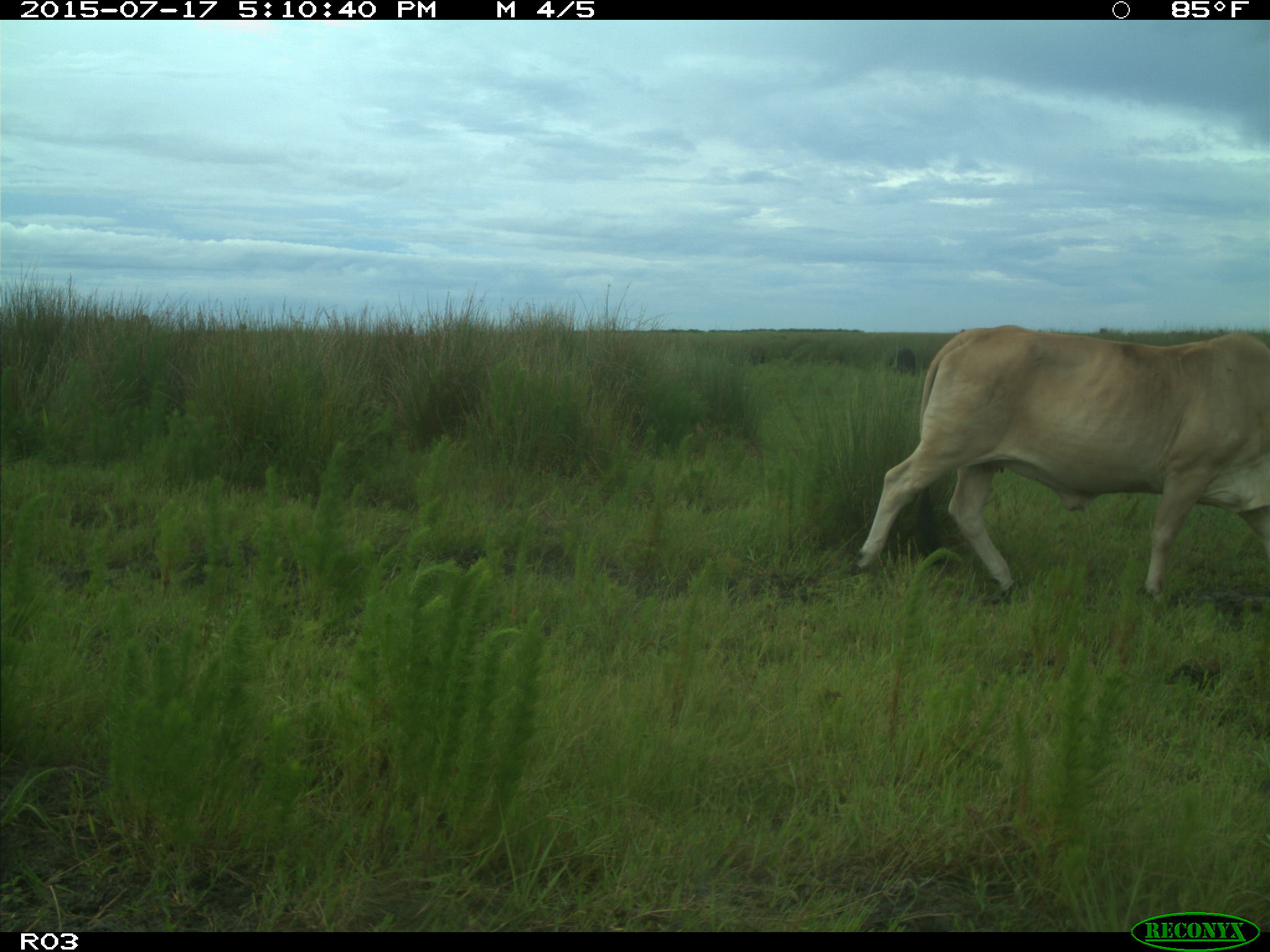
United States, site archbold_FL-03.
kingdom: Animalia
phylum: Chordata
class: Mammalia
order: Artiodactyla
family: Bovidae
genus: Bos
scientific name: Bos taurus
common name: domestic cow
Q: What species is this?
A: Bos taurus (domestic cow).